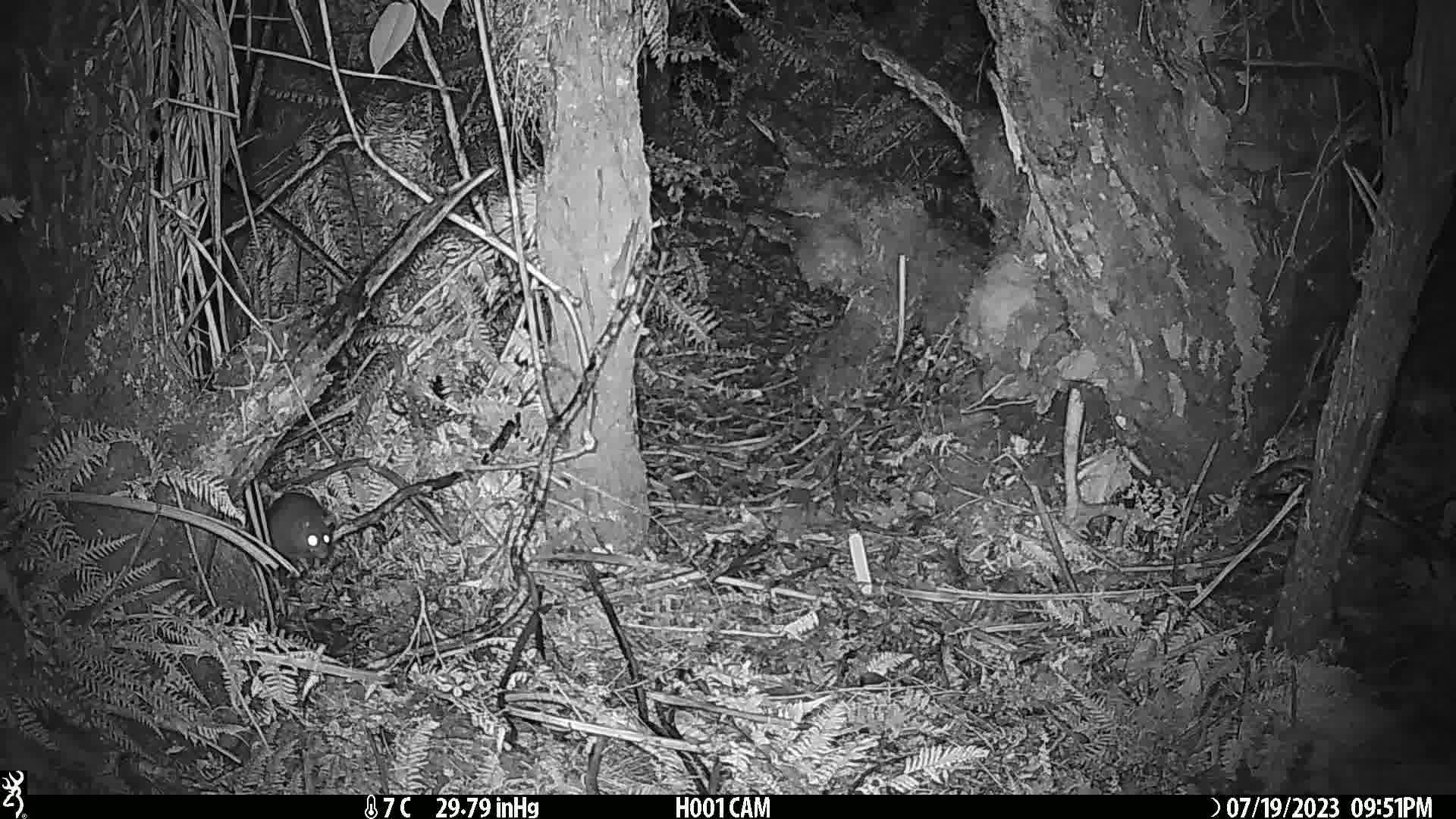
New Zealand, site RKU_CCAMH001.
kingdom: Animalia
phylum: Chordata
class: Mammalia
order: Rodentia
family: Muridae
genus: Rattus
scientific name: Rattus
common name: rat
Rat (Rattus).